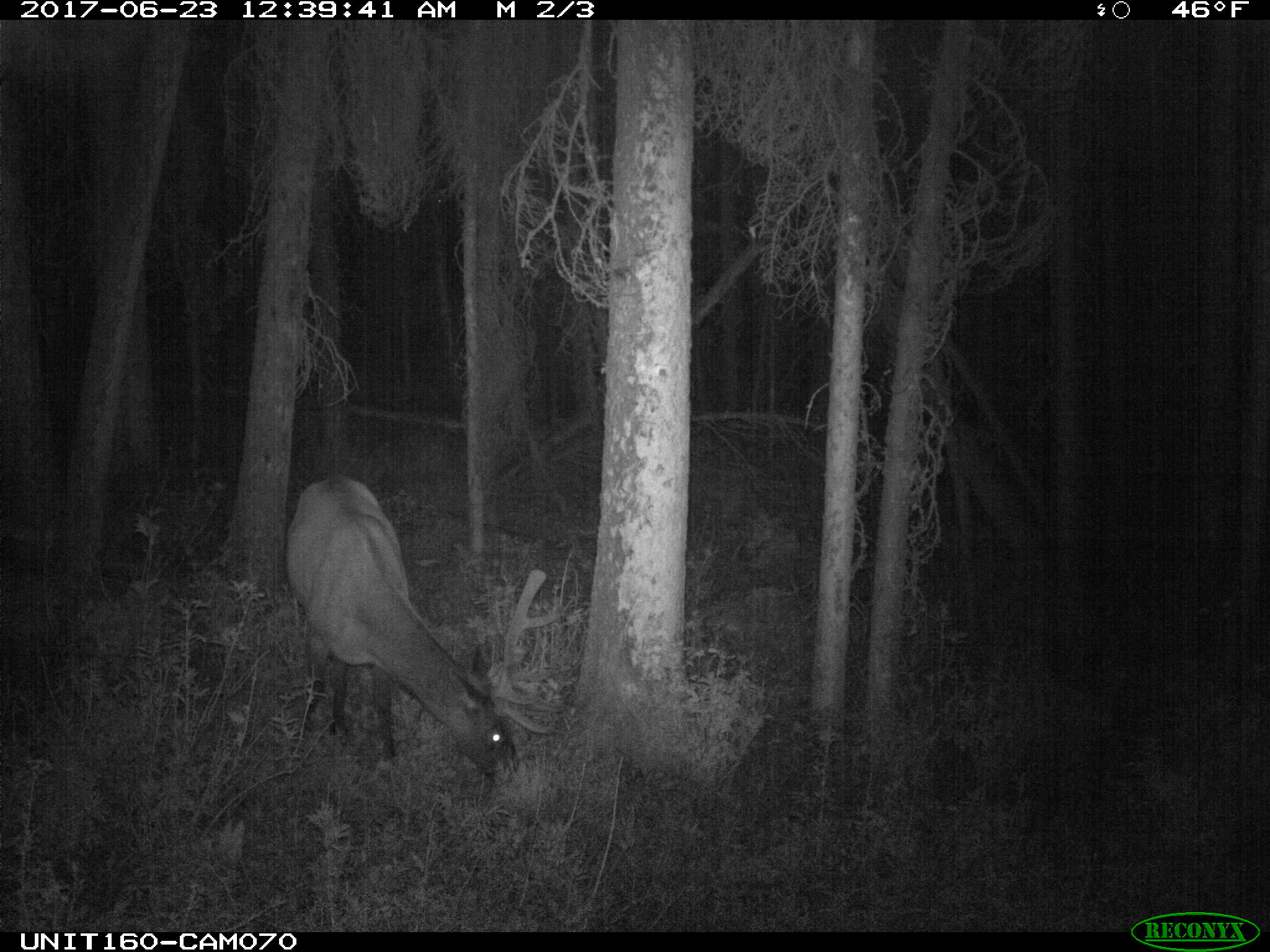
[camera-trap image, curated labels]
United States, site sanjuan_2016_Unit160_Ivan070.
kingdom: Animalia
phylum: Chordata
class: Mammalia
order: Artiodactyla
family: Cervidae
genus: Cervus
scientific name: Cervus elaphus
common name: red deer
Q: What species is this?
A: Cervus elaphus (red deer).